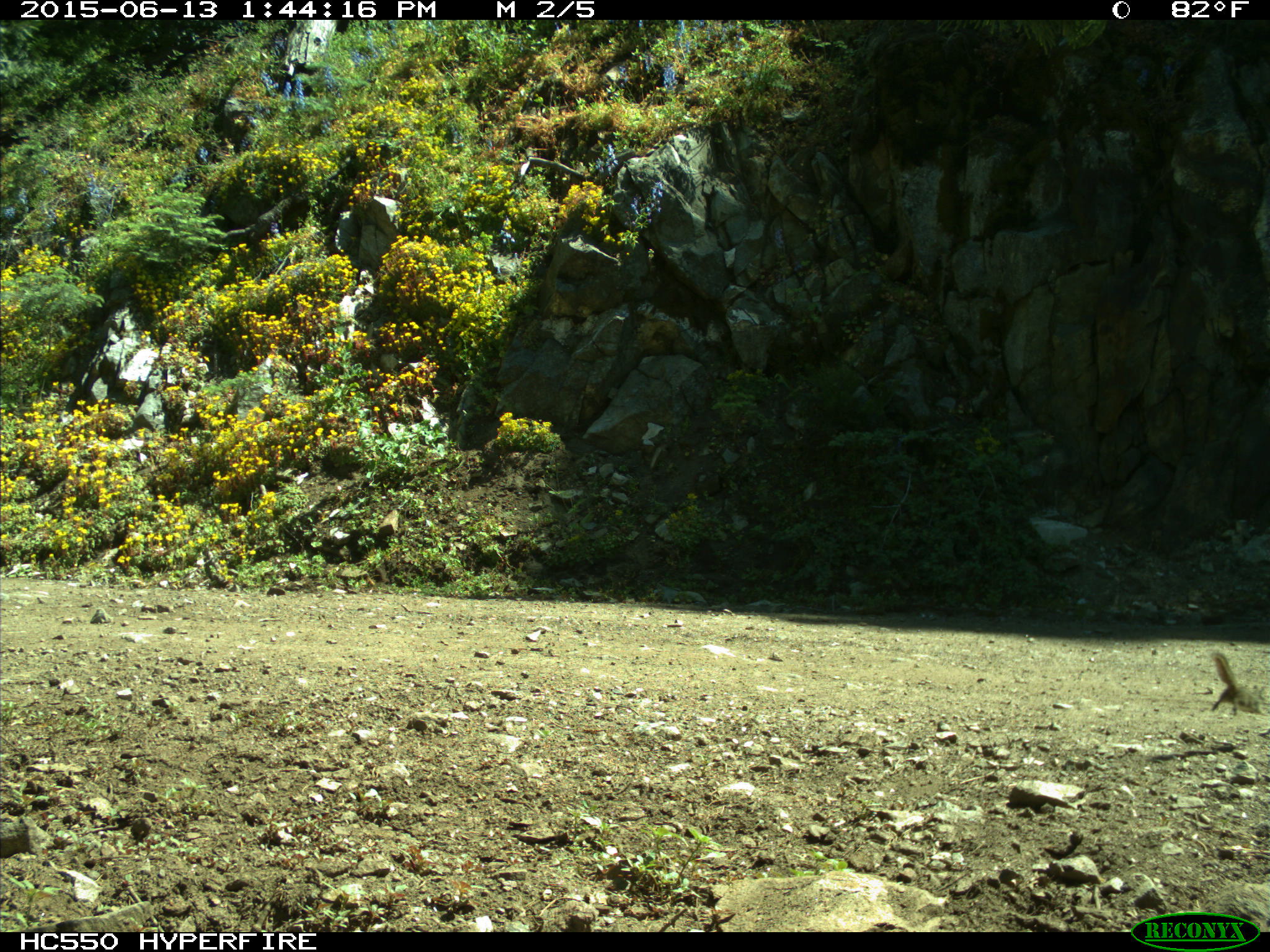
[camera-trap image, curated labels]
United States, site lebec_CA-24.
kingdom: Animalia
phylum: Chordata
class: Mammalia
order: Rodentia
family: Sciuridae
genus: Tamias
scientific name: Tamias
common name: chipmunk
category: unidentified chipmunk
Unidentified chipmunk (chipmunk) (Tamias).